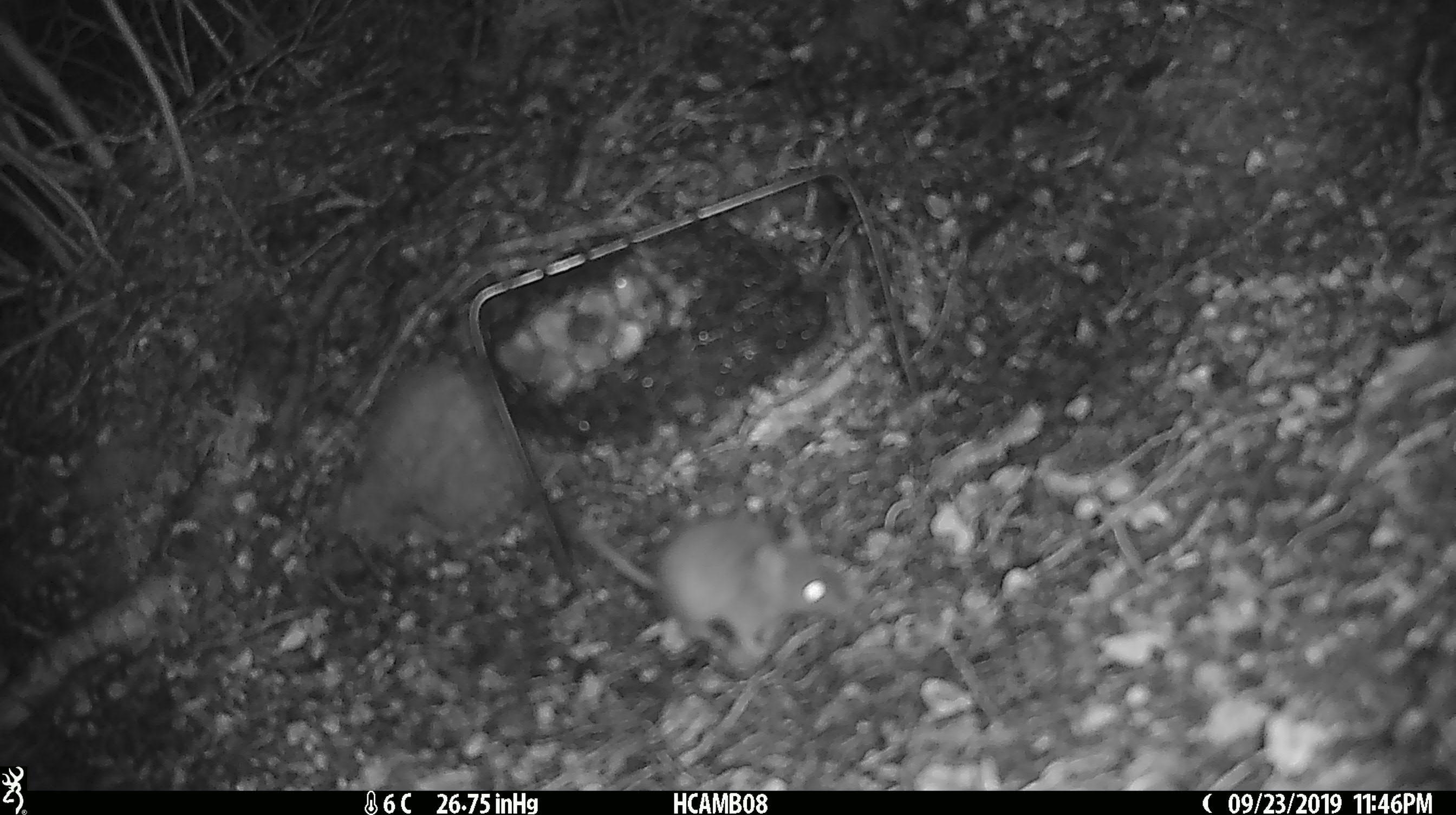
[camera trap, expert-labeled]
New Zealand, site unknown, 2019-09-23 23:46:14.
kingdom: Animalia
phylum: Chordata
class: Mammalia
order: Rodentia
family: Muridae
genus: Mus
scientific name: Mus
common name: mouse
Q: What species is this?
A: Mouse (Mus).